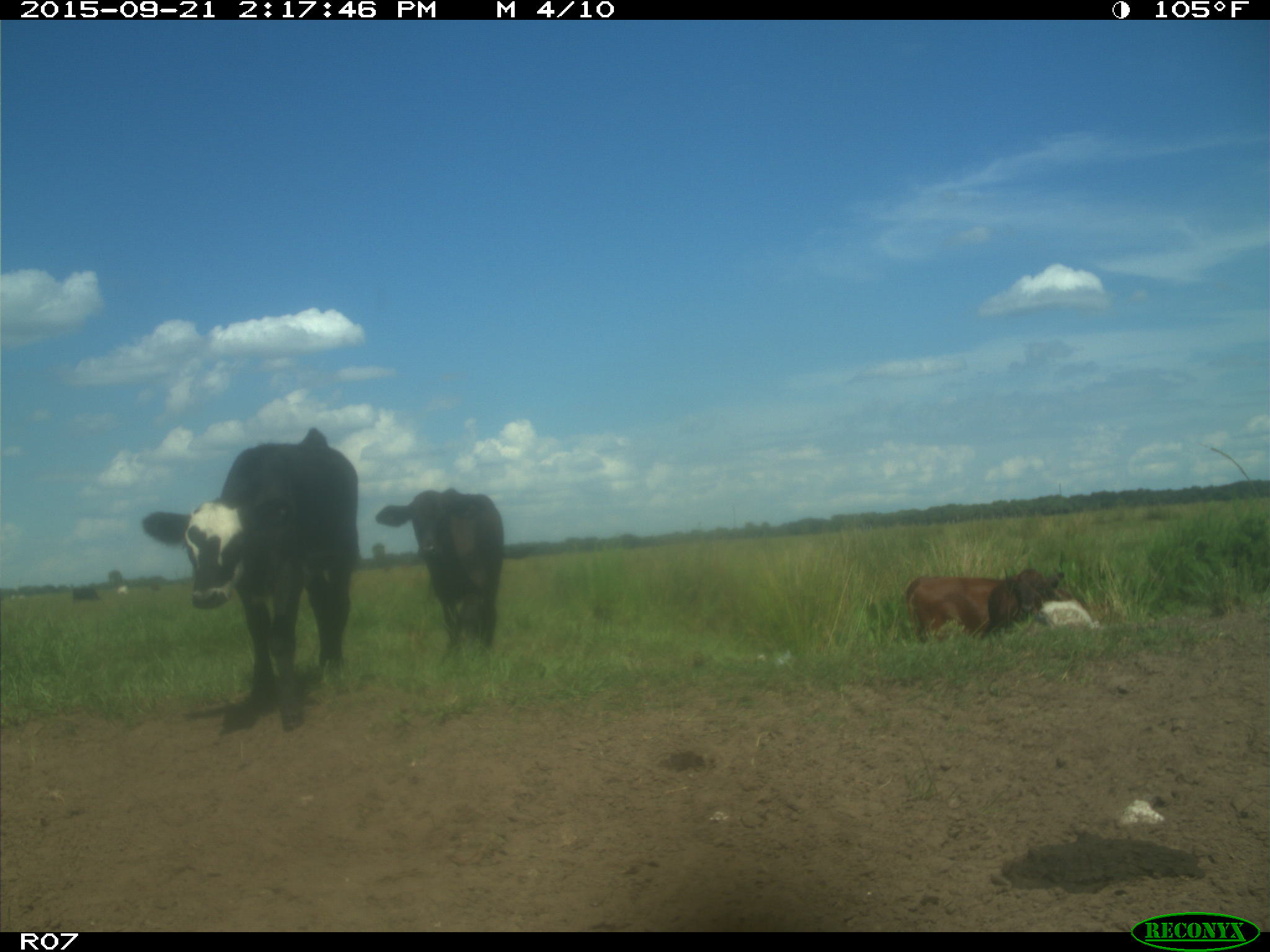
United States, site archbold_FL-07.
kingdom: Animalia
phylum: Chordata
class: Mammalia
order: Artiodactyla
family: Bovidae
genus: Bos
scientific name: Bos taurus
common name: domestic cow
Bos taurus (domestic cow).